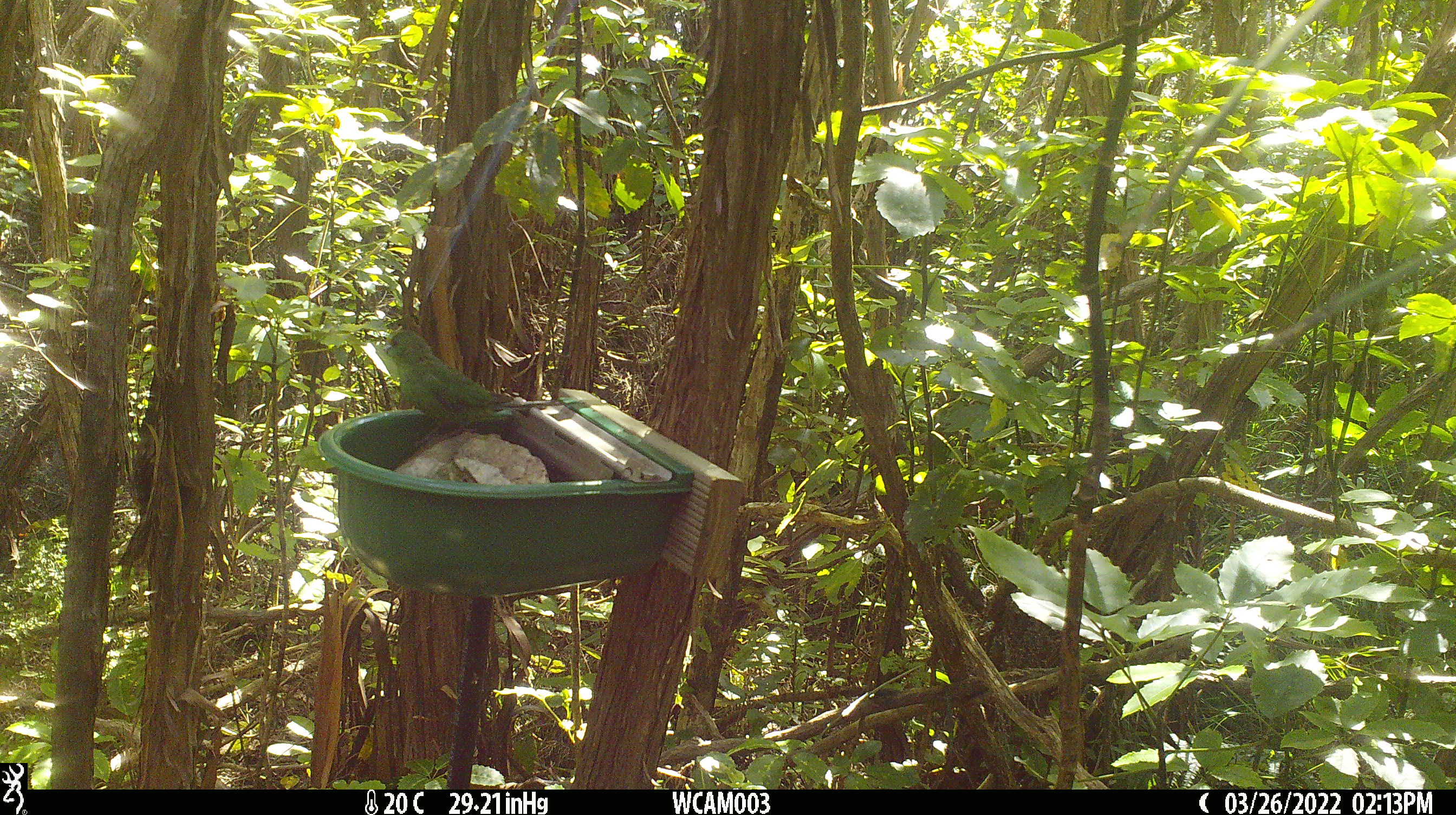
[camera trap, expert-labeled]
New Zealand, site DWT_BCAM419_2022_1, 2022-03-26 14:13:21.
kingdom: Animalia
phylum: Chordata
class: Aves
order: Psittaciformes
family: Psittaculidae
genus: Cyanoramphus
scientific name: Cyanoramphus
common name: parakeet